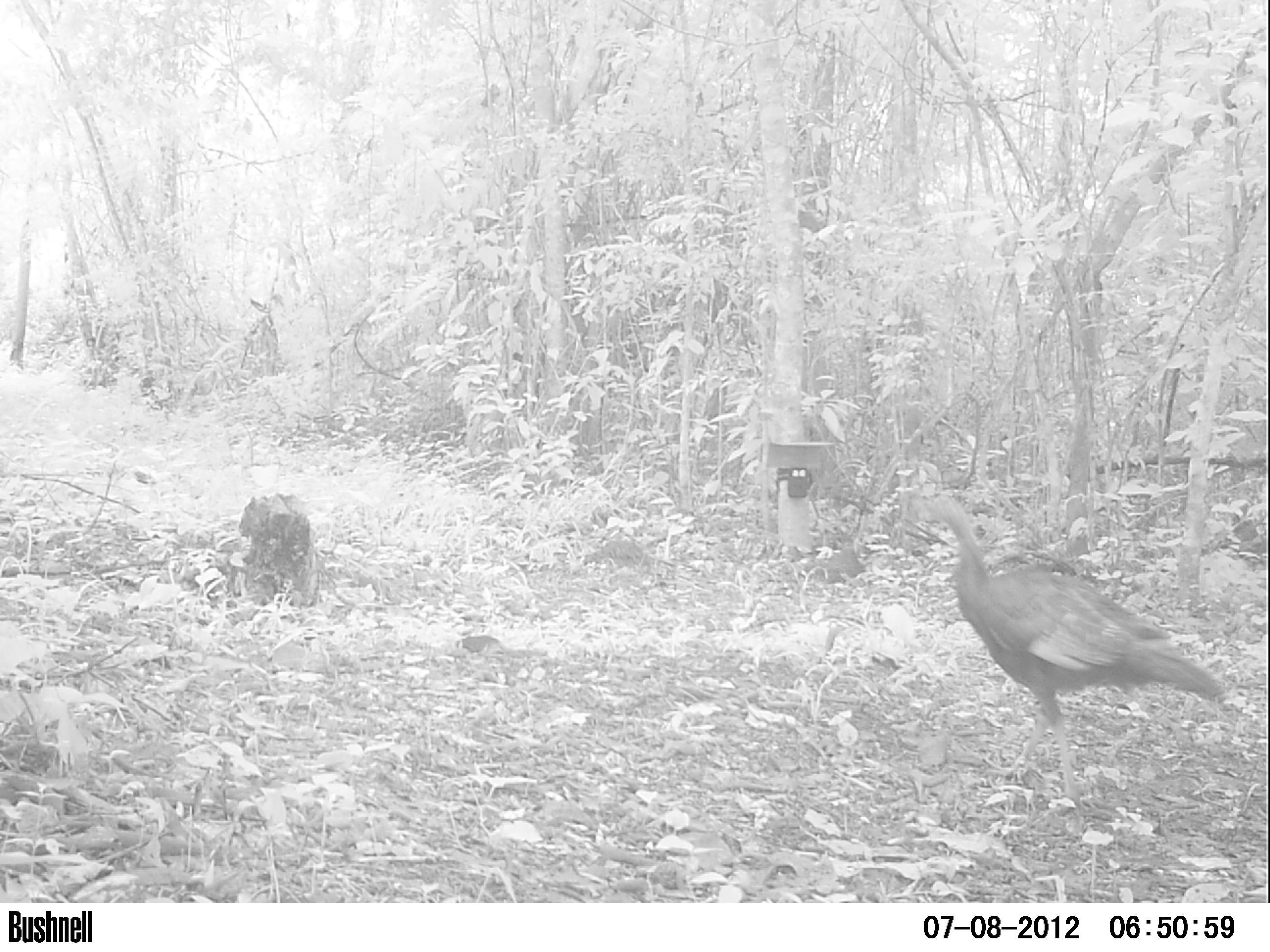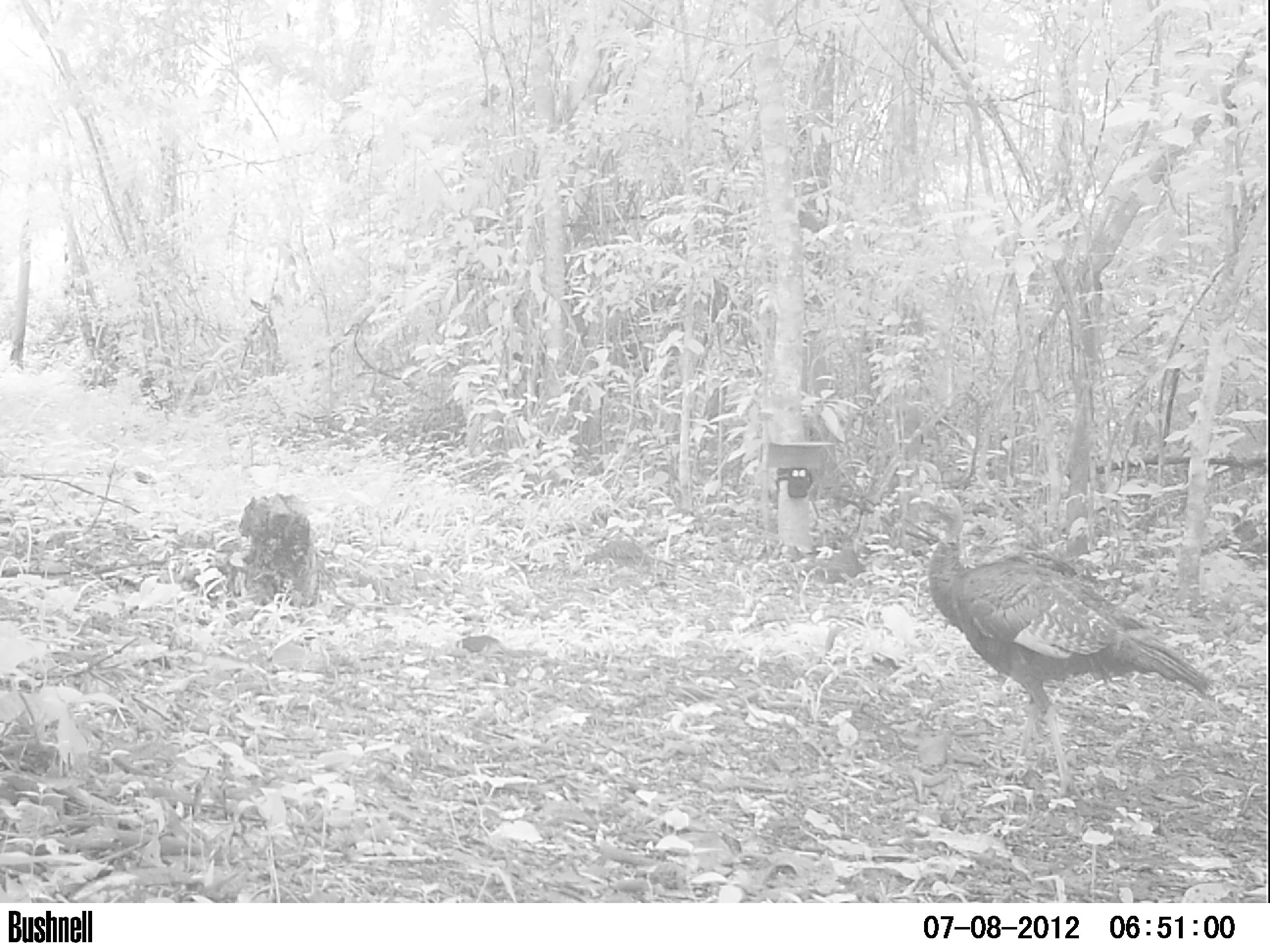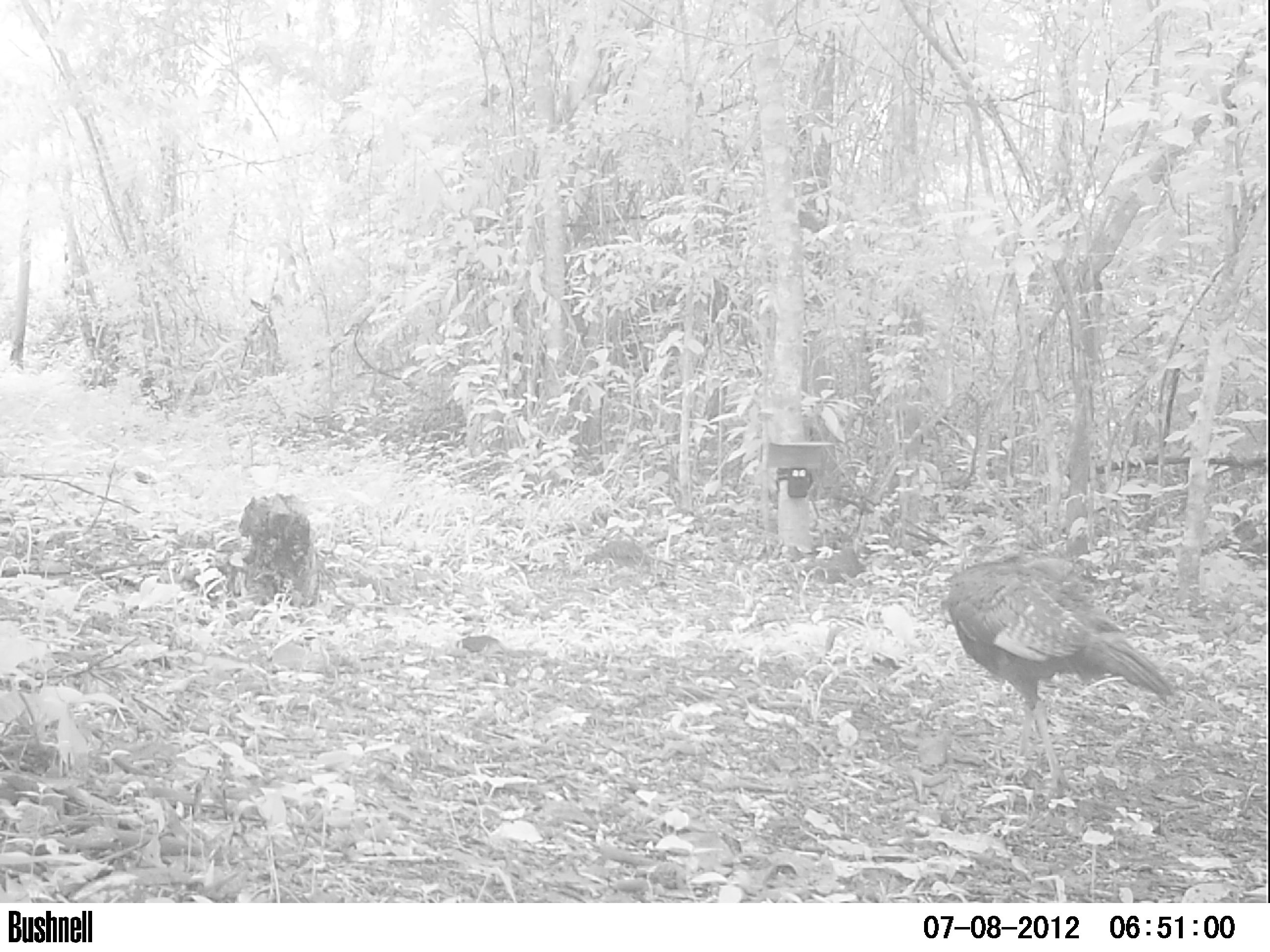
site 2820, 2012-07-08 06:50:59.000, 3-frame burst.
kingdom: Animalia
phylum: Chordata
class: Aves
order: Galliformes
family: Phasianidae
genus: Meleagris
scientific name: Meleagris ocellata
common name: ocellated turkey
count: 3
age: adult